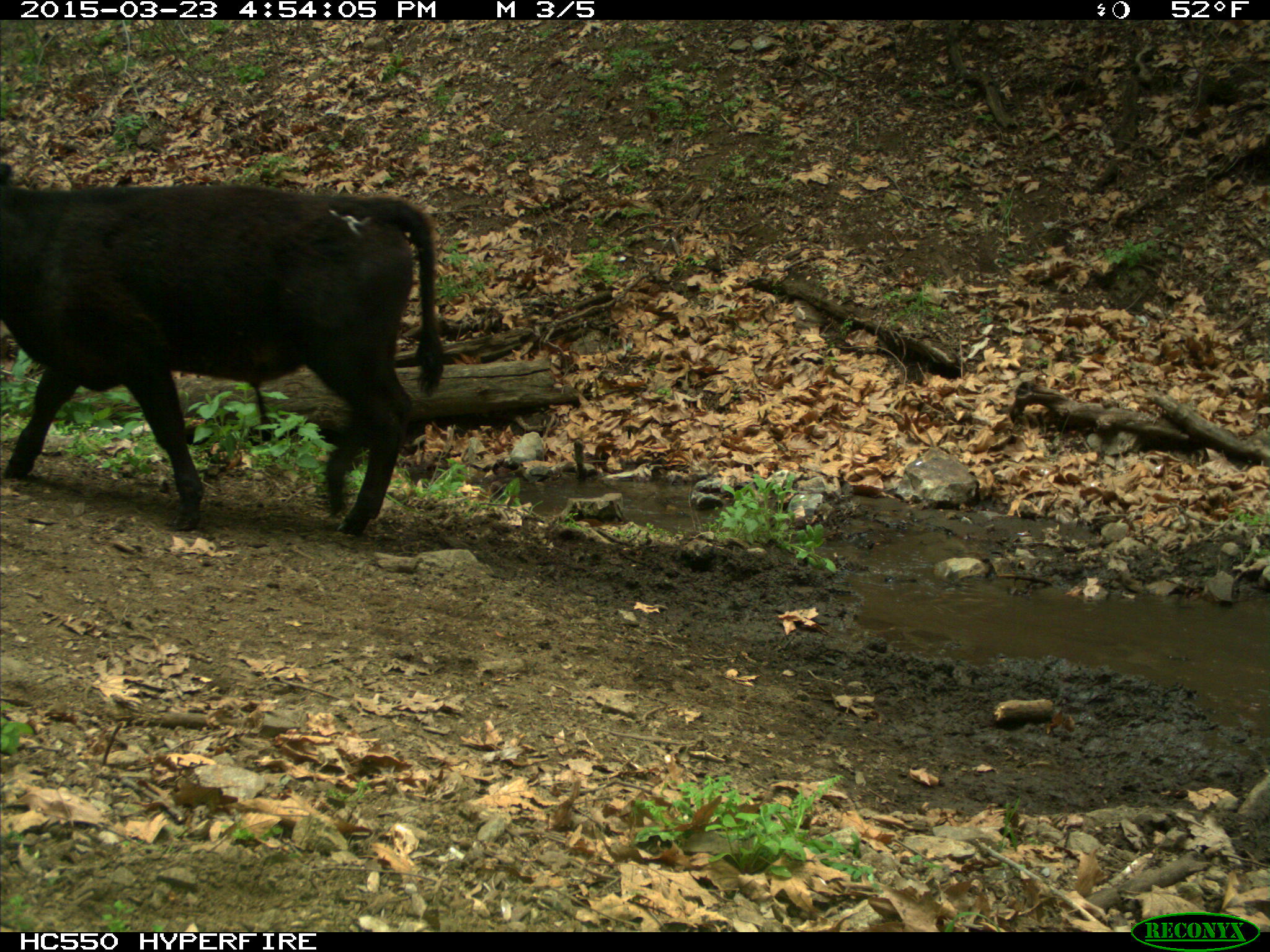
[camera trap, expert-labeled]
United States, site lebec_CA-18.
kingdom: Animalia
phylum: Chordata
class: Mammalia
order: Artiodactyla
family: Bovidae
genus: Bos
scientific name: Bos taurus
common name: domestic cow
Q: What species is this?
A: Bos taurus (domestic cow).